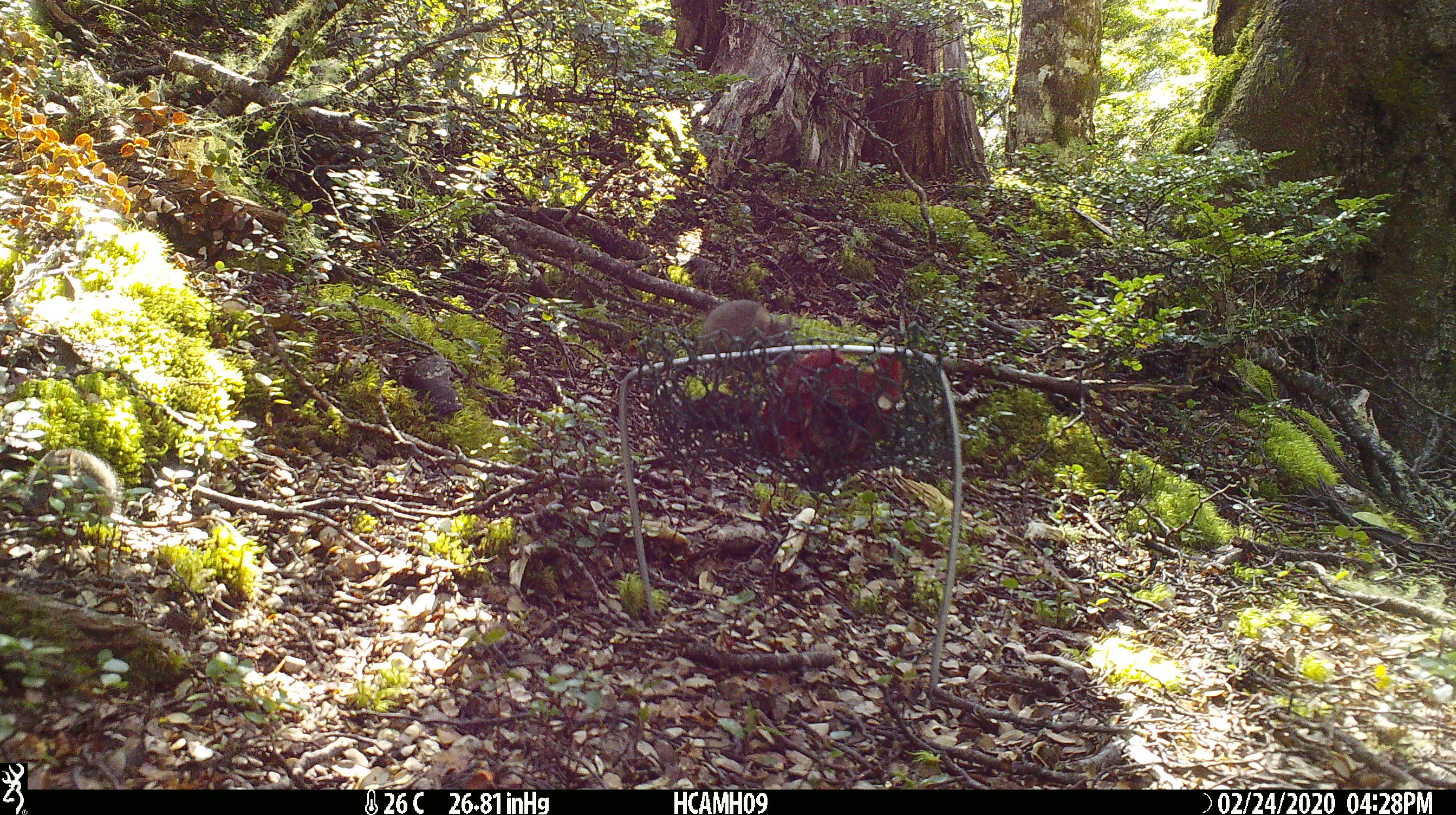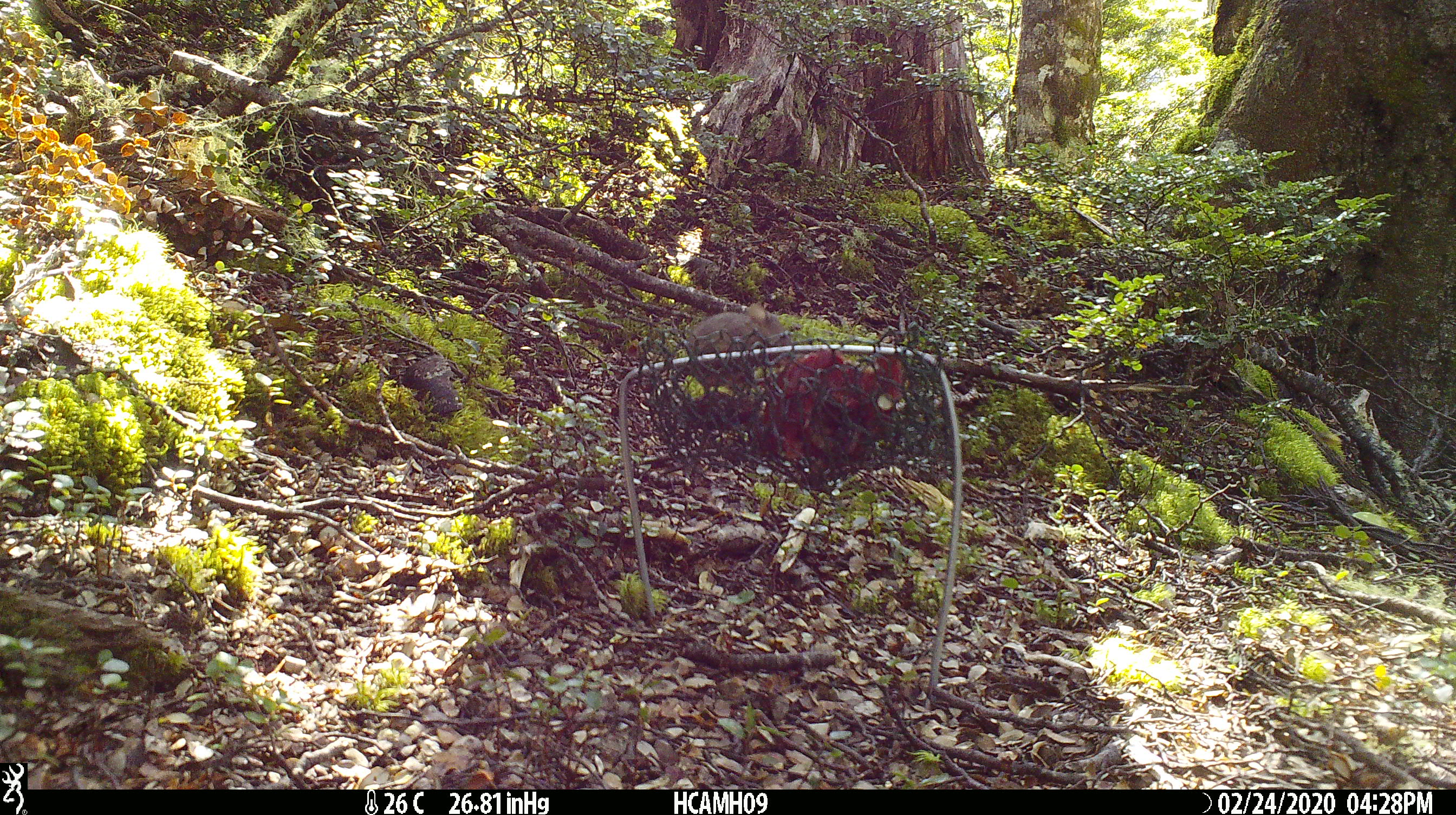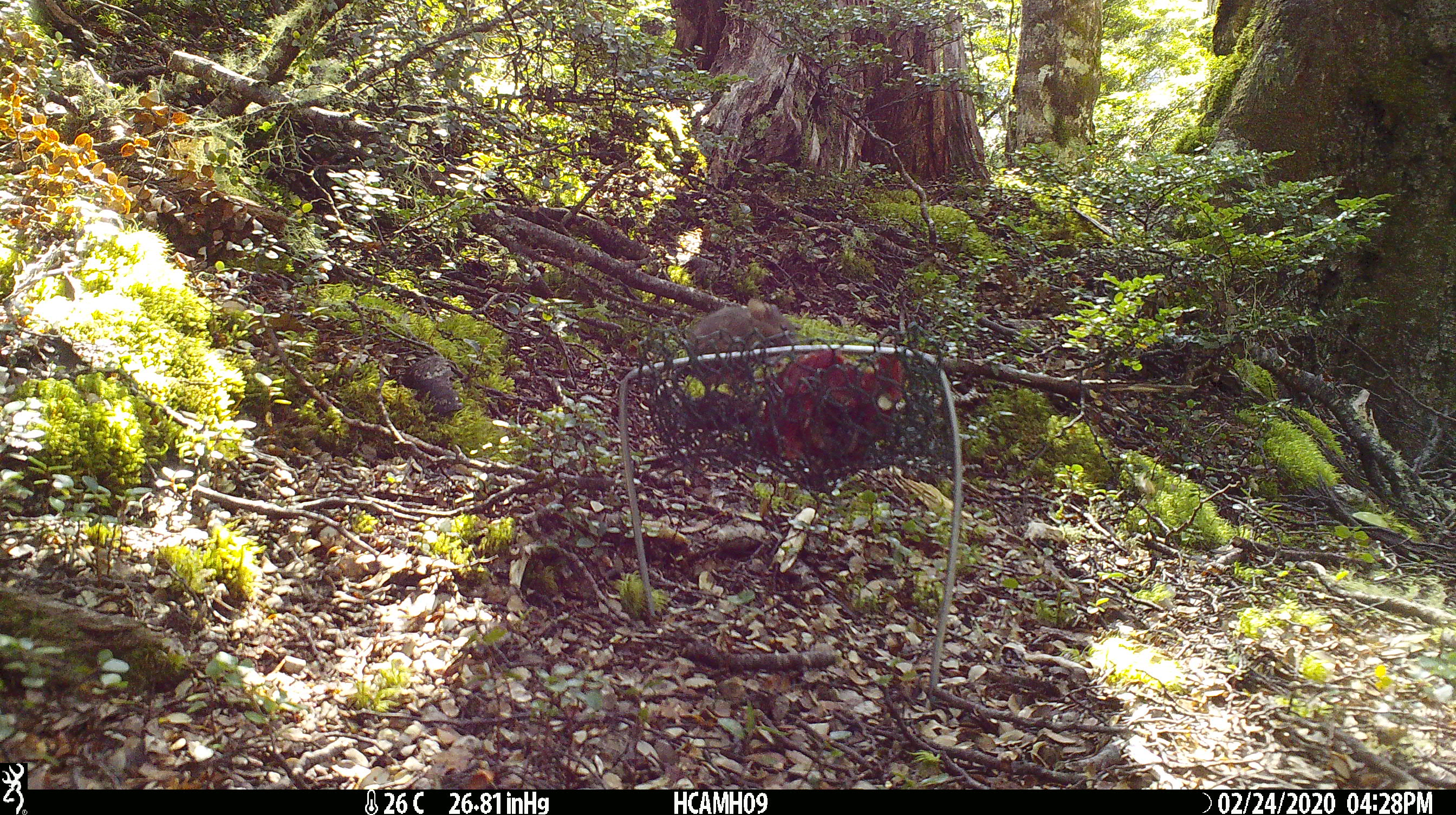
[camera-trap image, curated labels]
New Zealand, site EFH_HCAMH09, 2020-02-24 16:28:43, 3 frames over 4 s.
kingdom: Animalia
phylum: Chordata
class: Mammalia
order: Rodentia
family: Muridae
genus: Mus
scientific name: Mus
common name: mouse